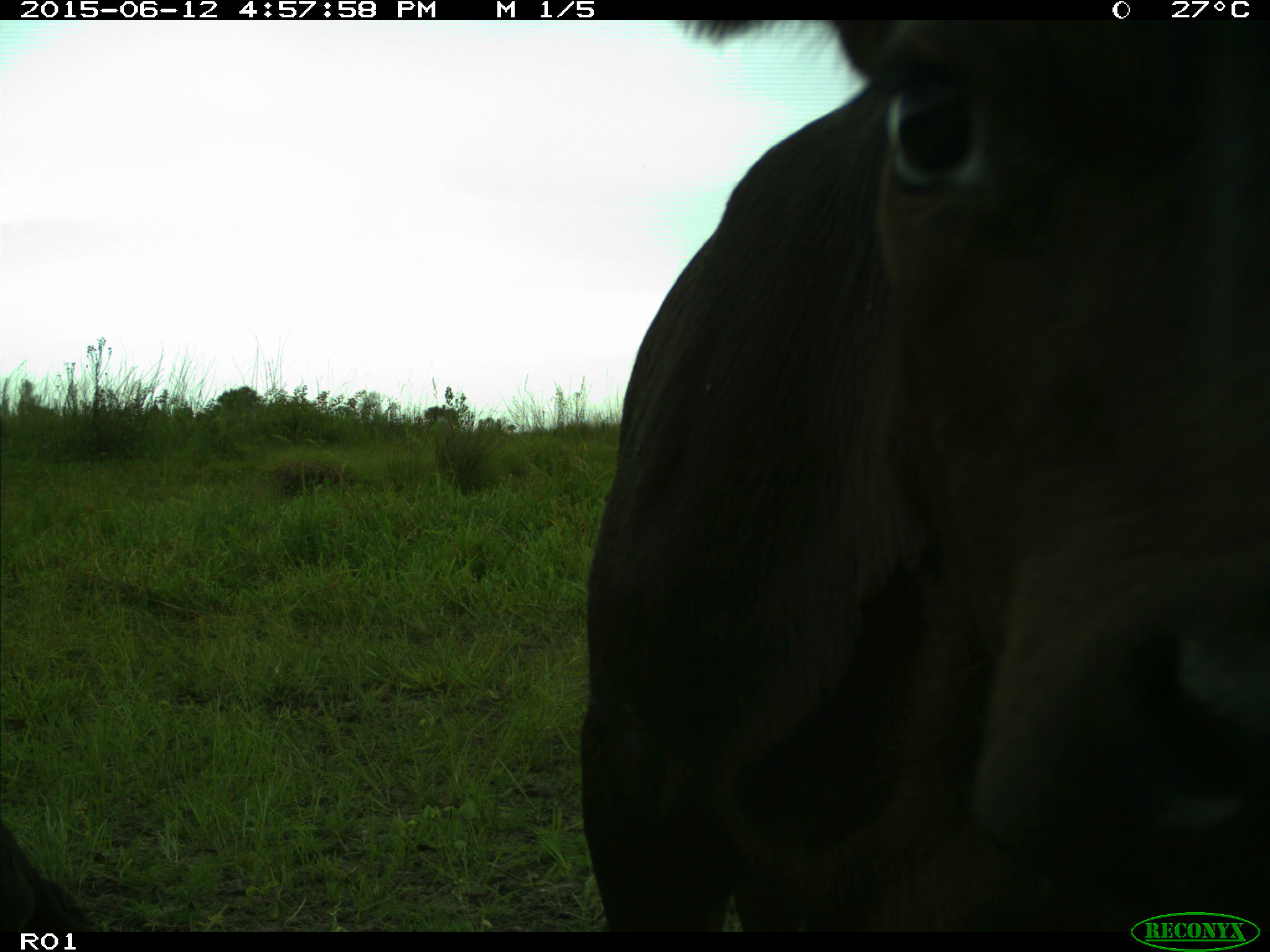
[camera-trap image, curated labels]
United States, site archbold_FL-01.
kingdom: Animalia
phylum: Chordata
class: Mammalia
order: Artiodactyla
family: Bovidae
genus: Bos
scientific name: Bos taurus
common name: domestic cow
Bos taurus (domestic cow).